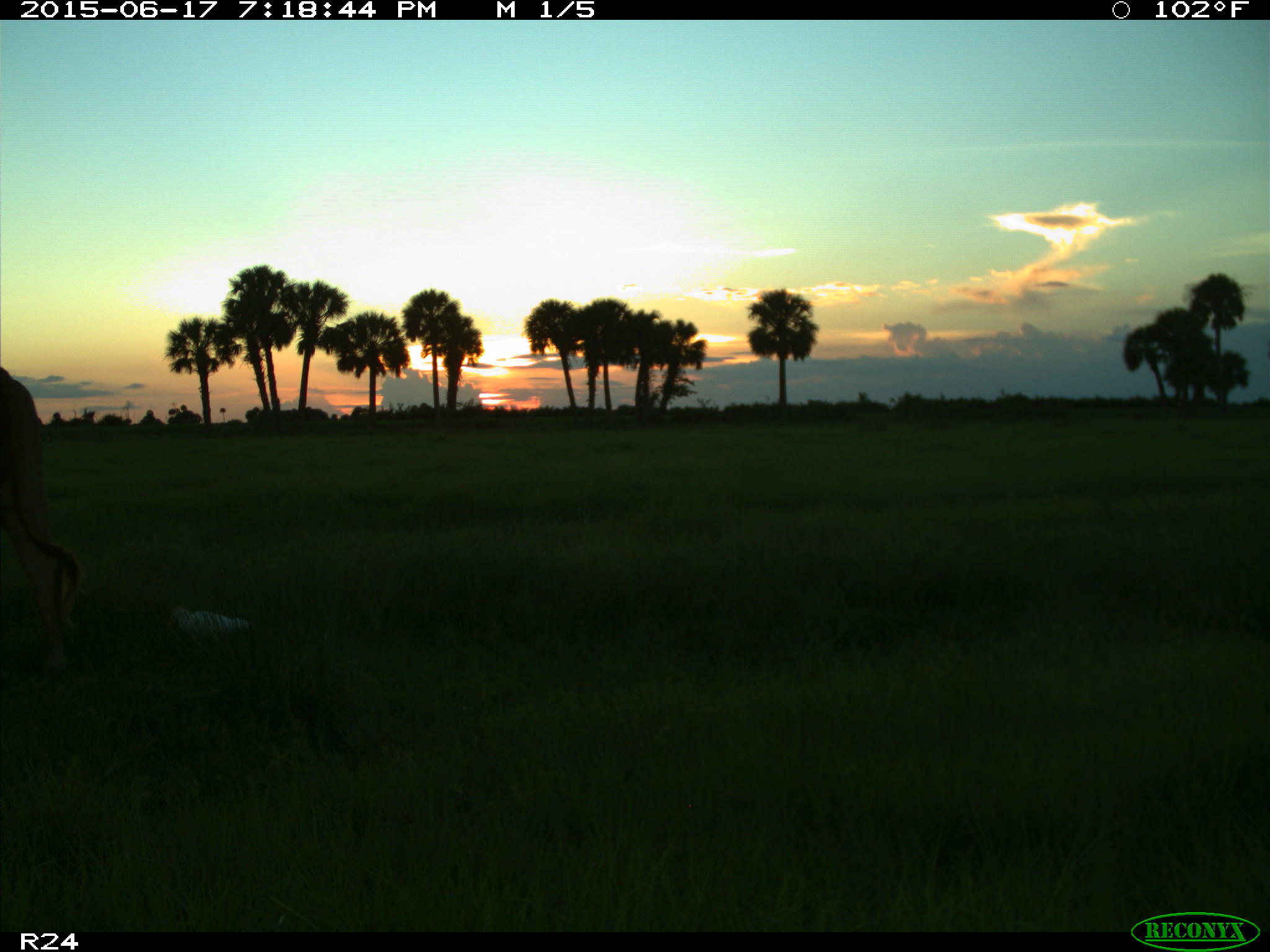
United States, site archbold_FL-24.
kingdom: Animalia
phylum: Chordata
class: Mammalia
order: Artiodactyla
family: Bovidae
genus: Bos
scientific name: Bos taurus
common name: domestic cow